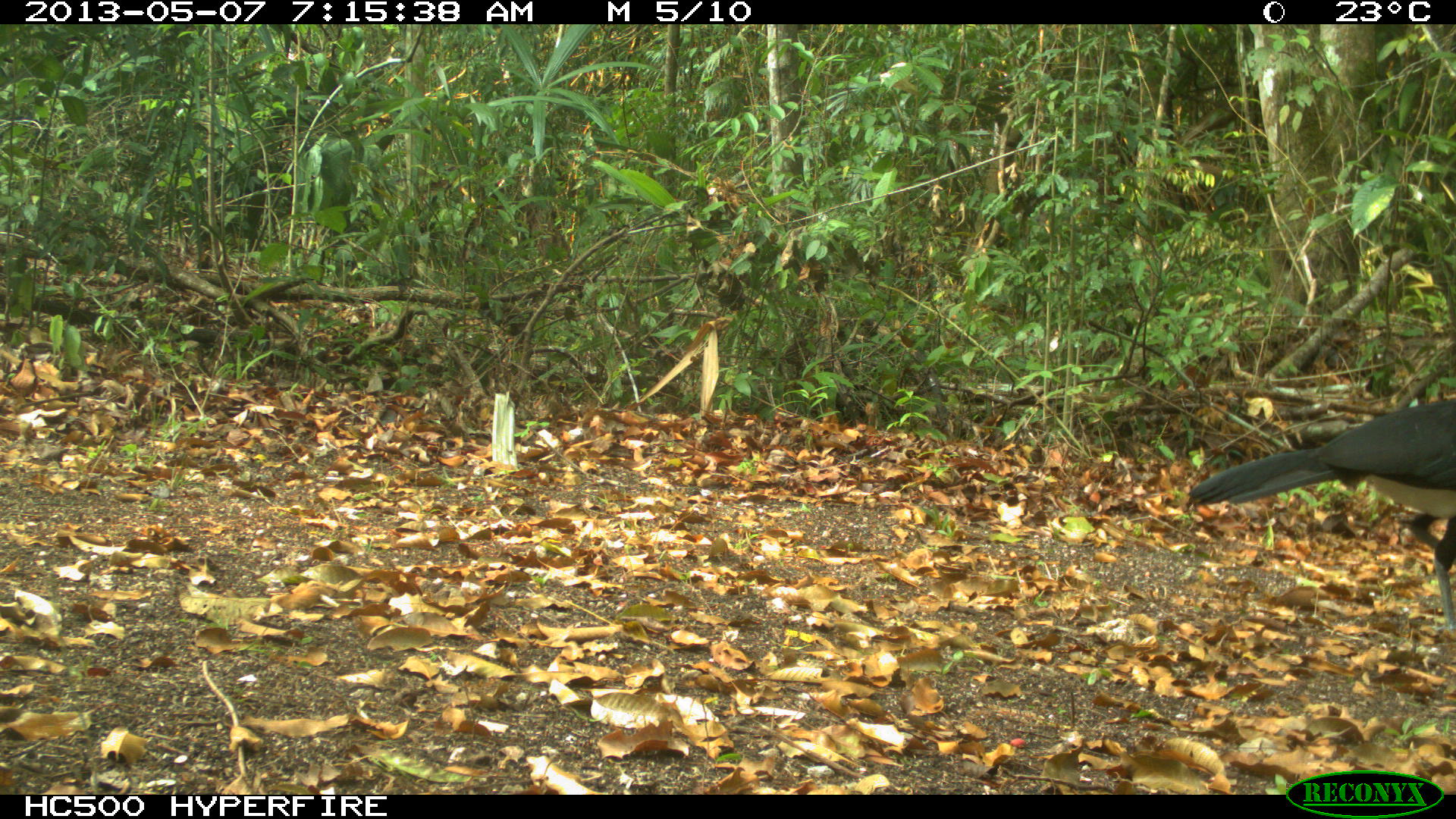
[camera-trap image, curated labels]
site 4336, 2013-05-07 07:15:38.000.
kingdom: Animalia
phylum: Chordata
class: Aves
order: Galliformes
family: Cracidae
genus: Crax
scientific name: Crax rubra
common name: great curassow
Crax rubra (great curassow), count 1, sex male.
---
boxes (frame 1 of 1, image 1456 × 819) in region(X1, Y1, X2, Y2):
crax rubra: region(1183, 395, 1456, 631)